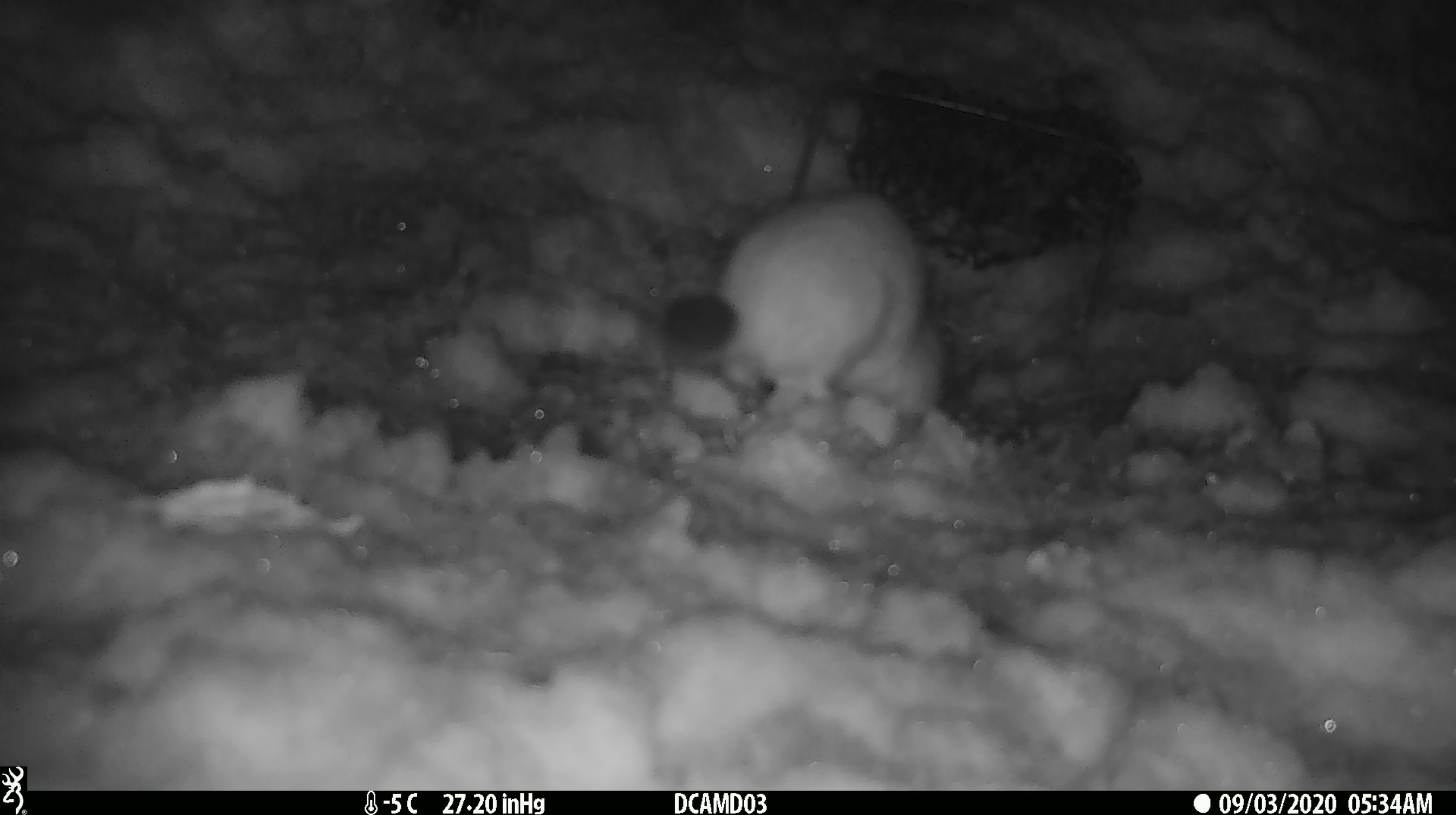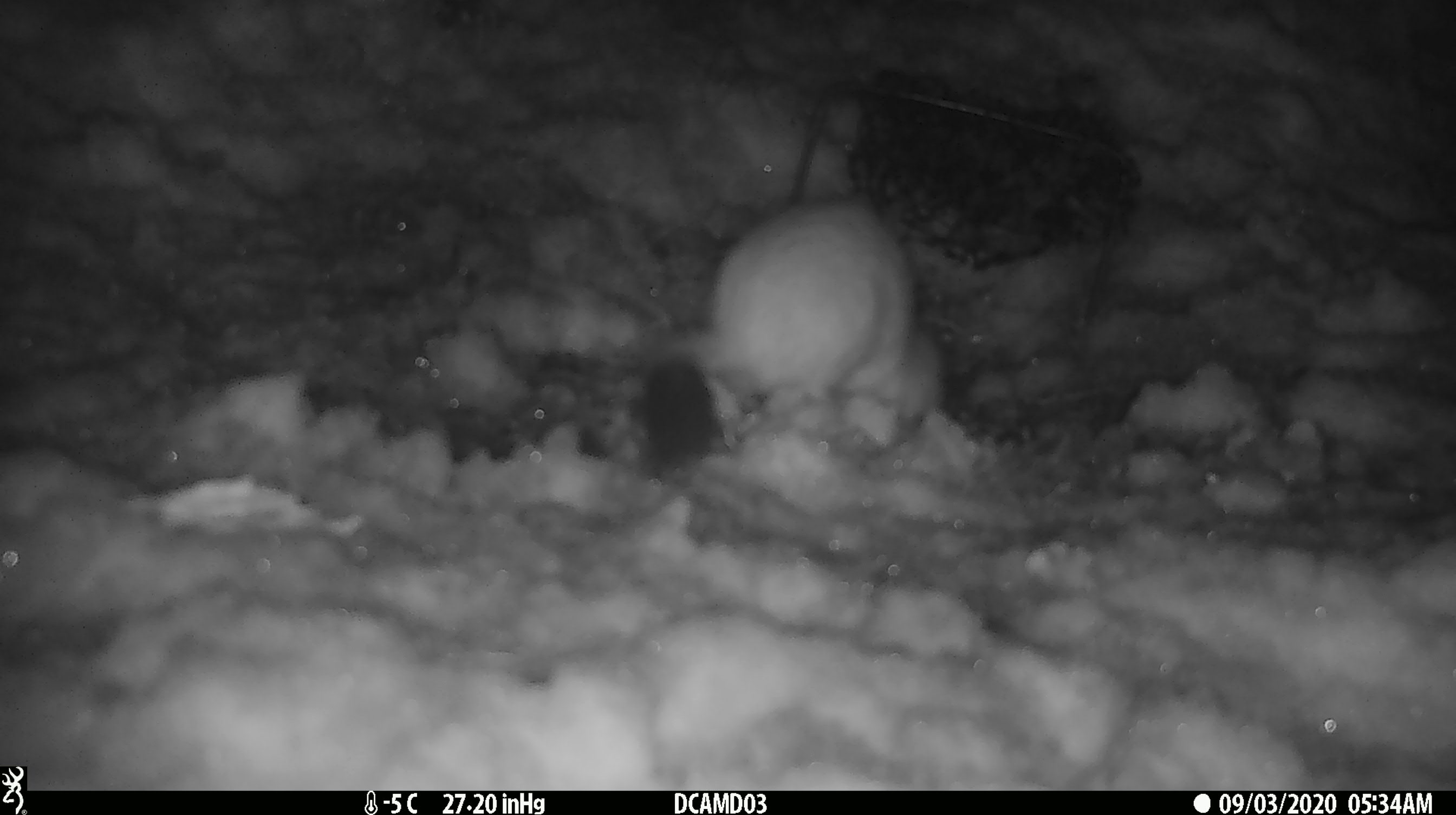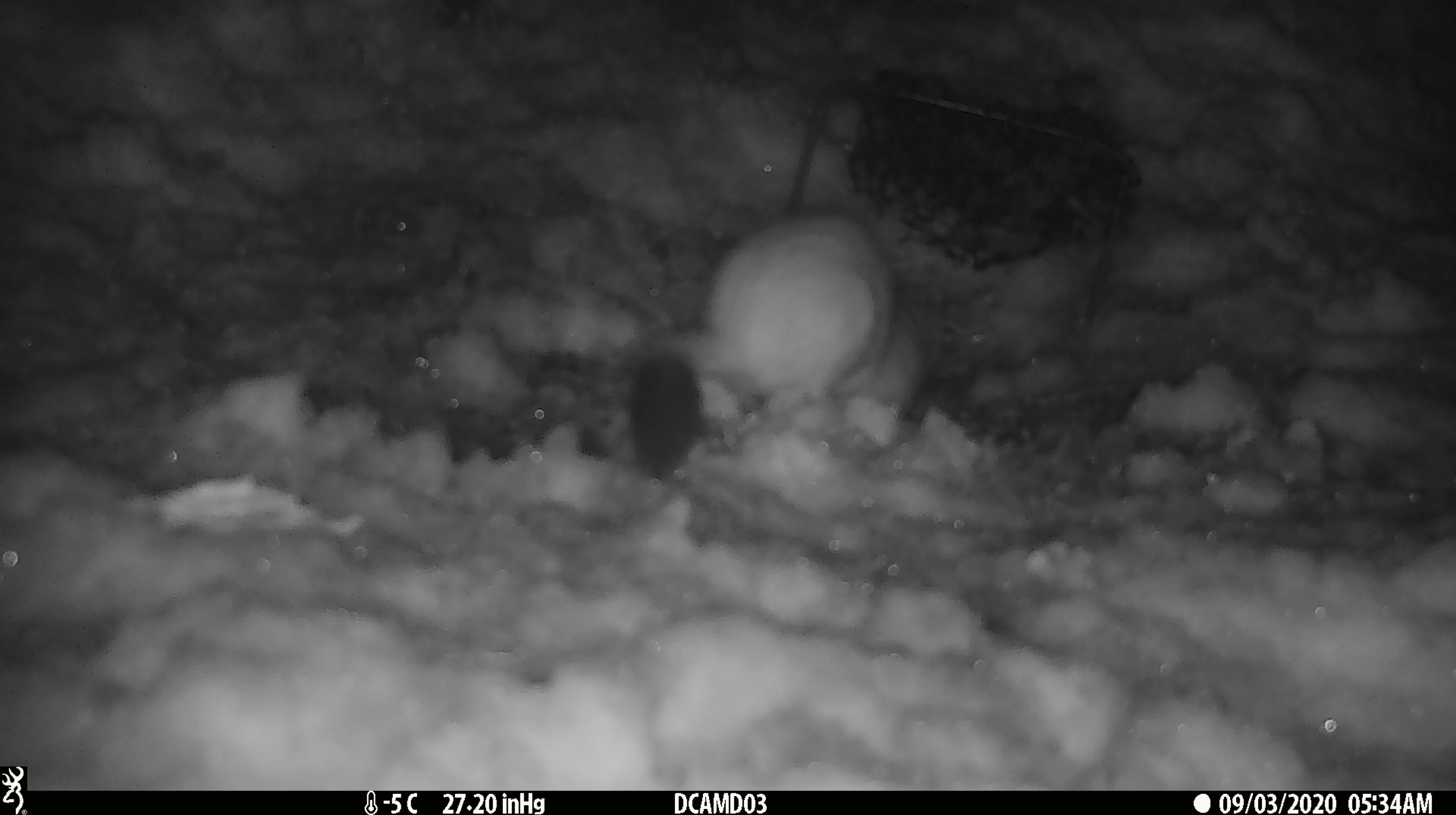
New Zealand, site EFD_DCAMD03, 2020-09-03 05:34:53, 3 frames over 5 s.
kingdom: Animalia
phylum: Chordata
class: Mammalia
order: Carnivora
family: Mustelidae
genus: Mustela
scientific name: Mustela erminea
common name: stoat